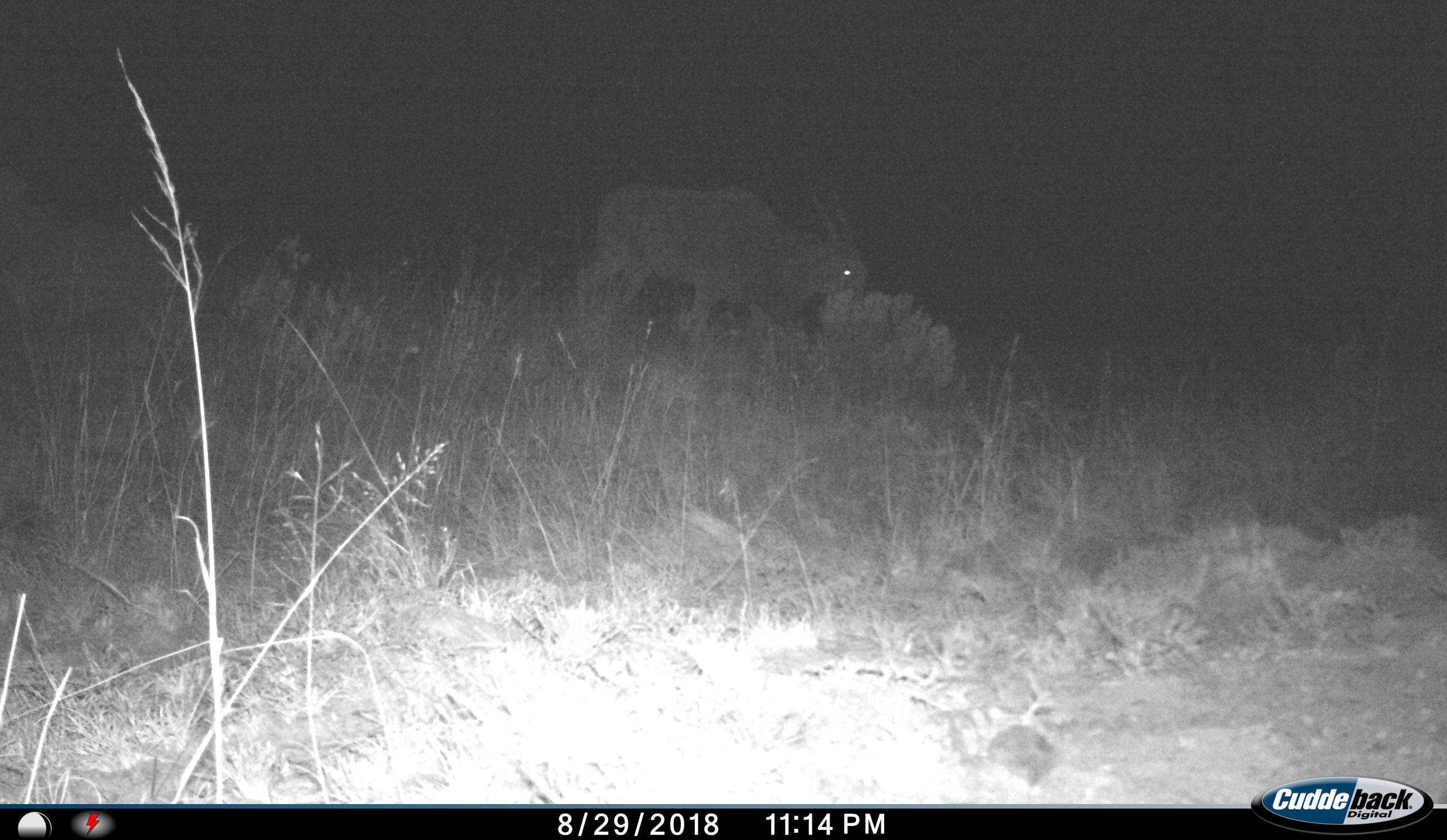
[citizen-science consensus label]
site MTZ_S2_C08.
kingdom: Animalia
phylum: Chordata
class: Mammalia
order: Artiodactyla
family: Bovidae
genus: Tragelaphus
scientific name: Tragelaphus oryx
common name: eland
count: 1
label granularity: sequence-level